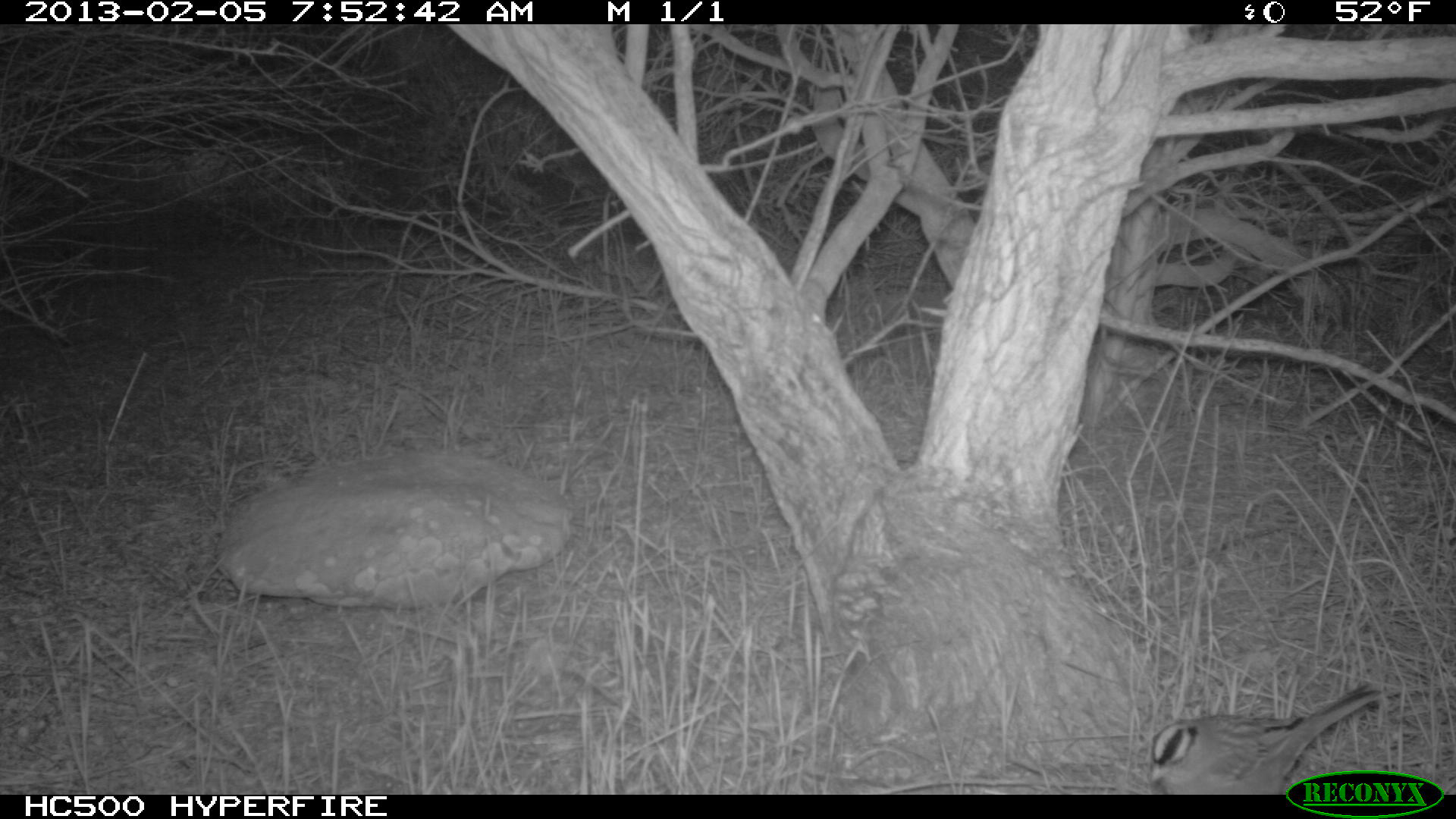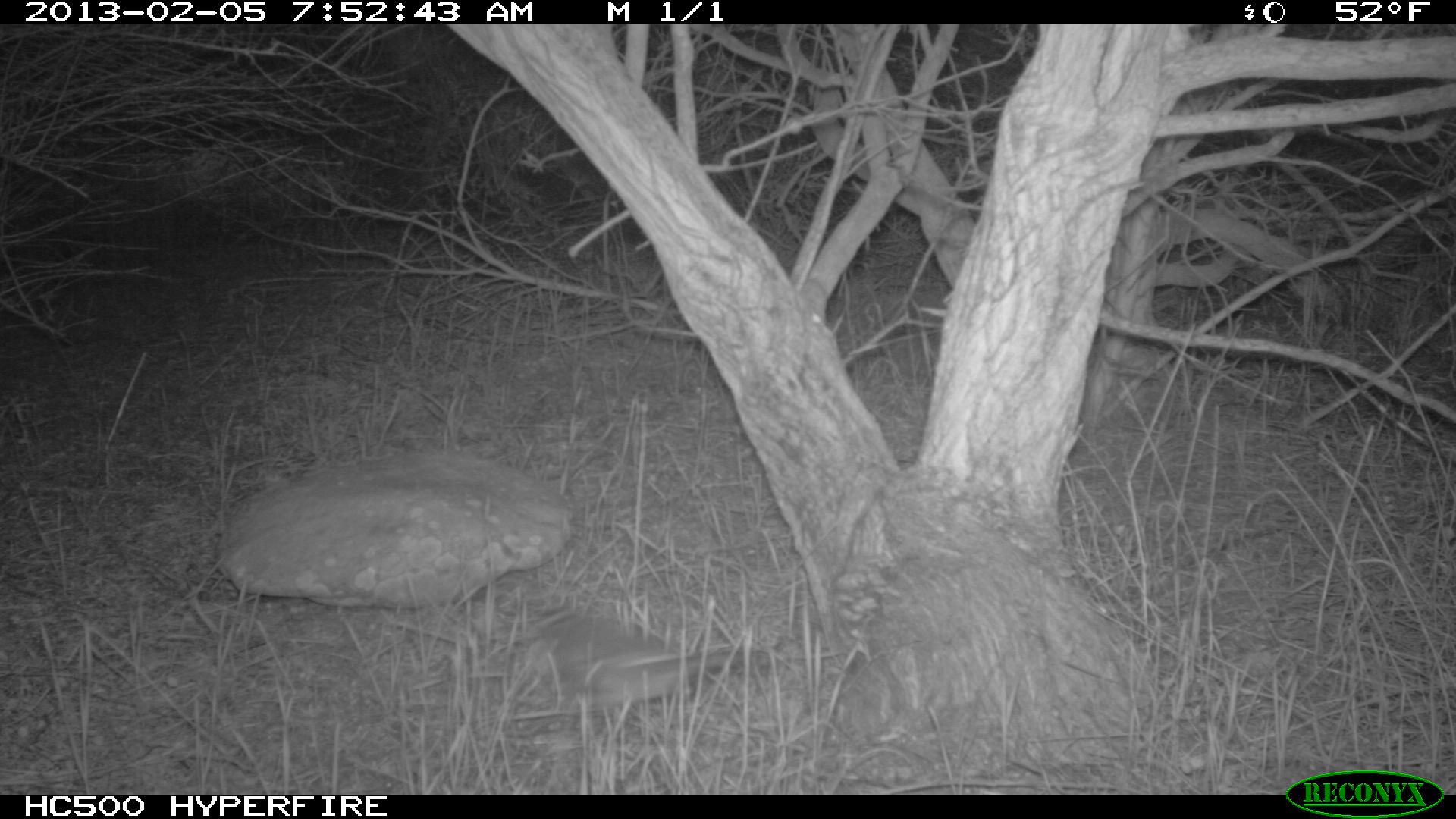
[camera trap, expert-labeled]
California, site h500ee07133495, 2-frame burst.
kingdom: Animalia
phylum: Chordata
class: Aves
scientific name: Aves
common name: bird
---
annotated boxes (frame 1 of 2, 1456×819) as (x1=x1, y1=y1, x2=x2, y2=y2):
bird: (x1=1149, y1=683, x2=1380, y2=793)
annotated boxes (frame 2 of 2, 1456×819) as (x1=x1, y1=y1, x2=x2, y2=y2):
bird: (x1=519, y1=594, x2=755, y2=708)